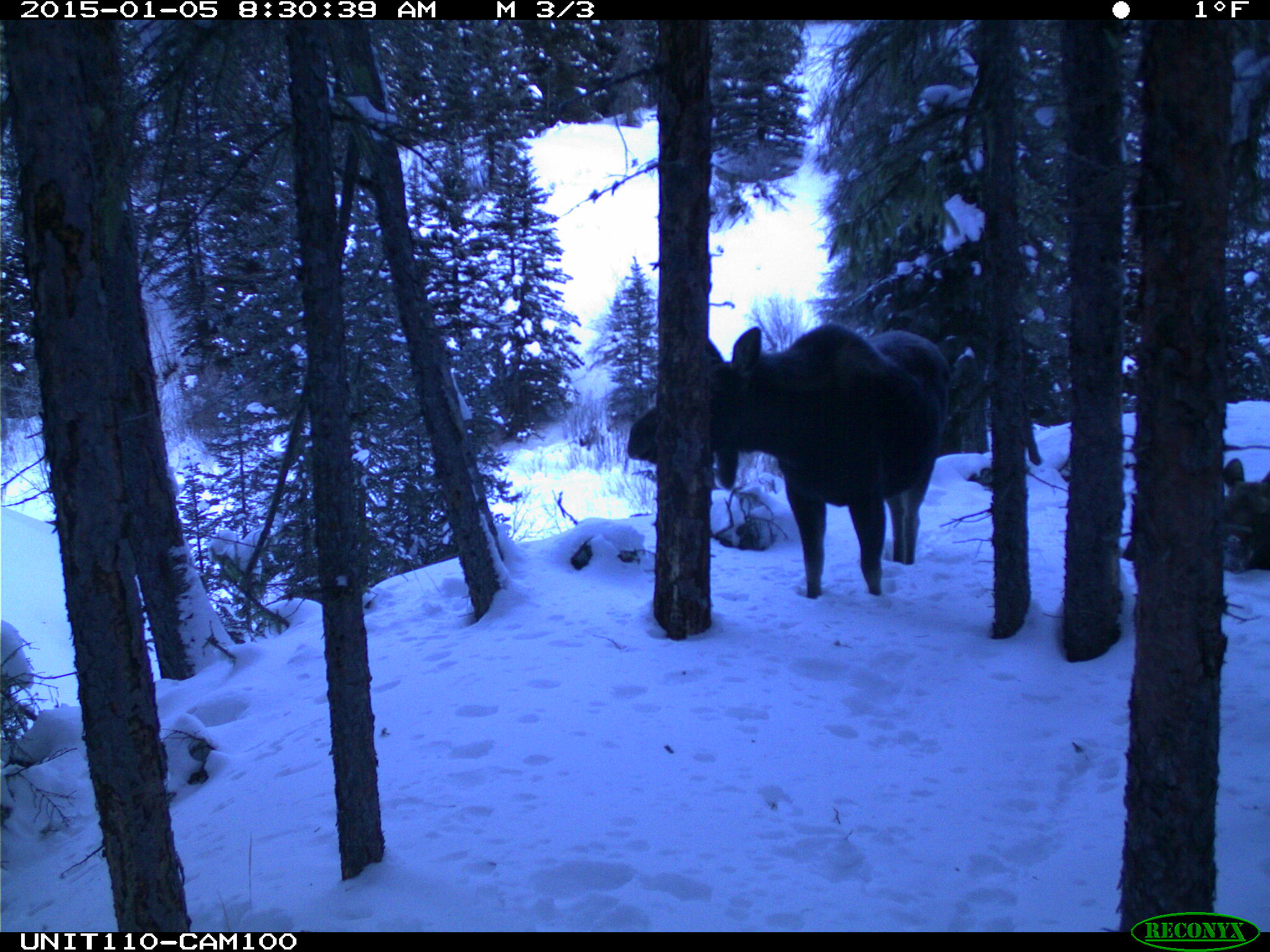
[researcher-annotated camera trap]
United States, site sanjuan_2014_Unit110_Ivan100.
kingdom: Animalia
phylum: Chordata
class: Mammalia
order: Artiodactyla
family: Cervidae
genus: Alces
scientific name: Alces alces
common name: moose